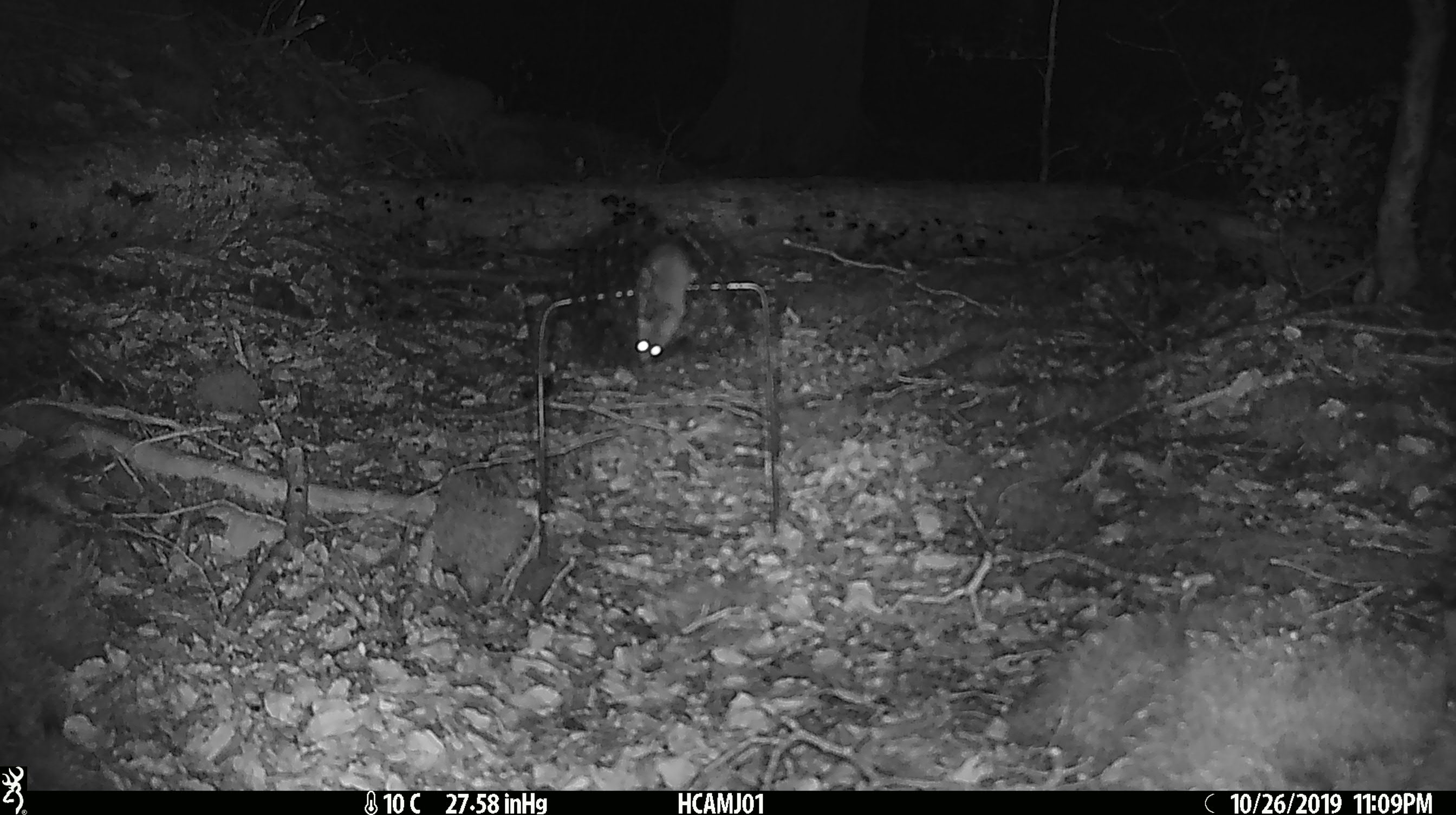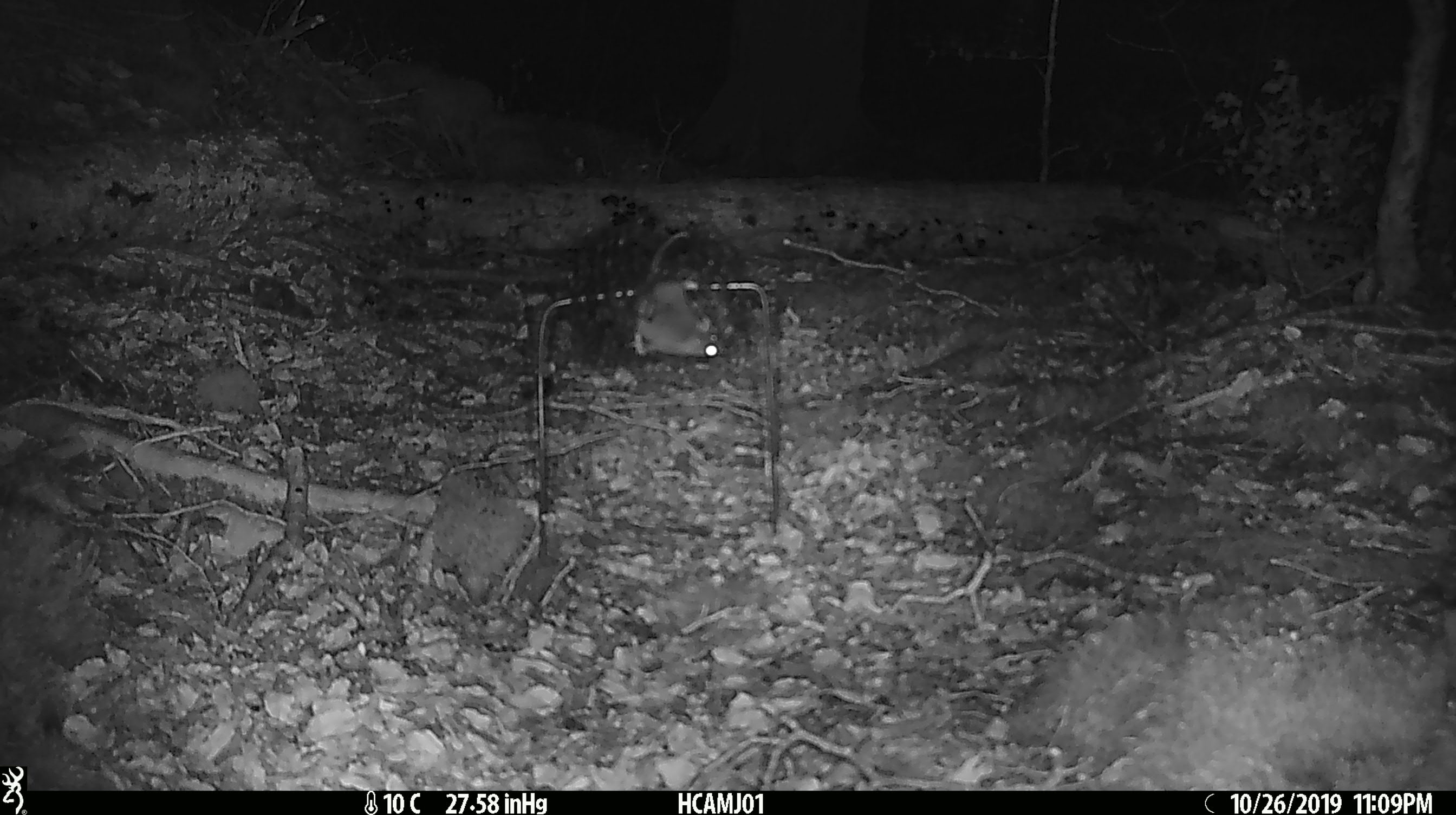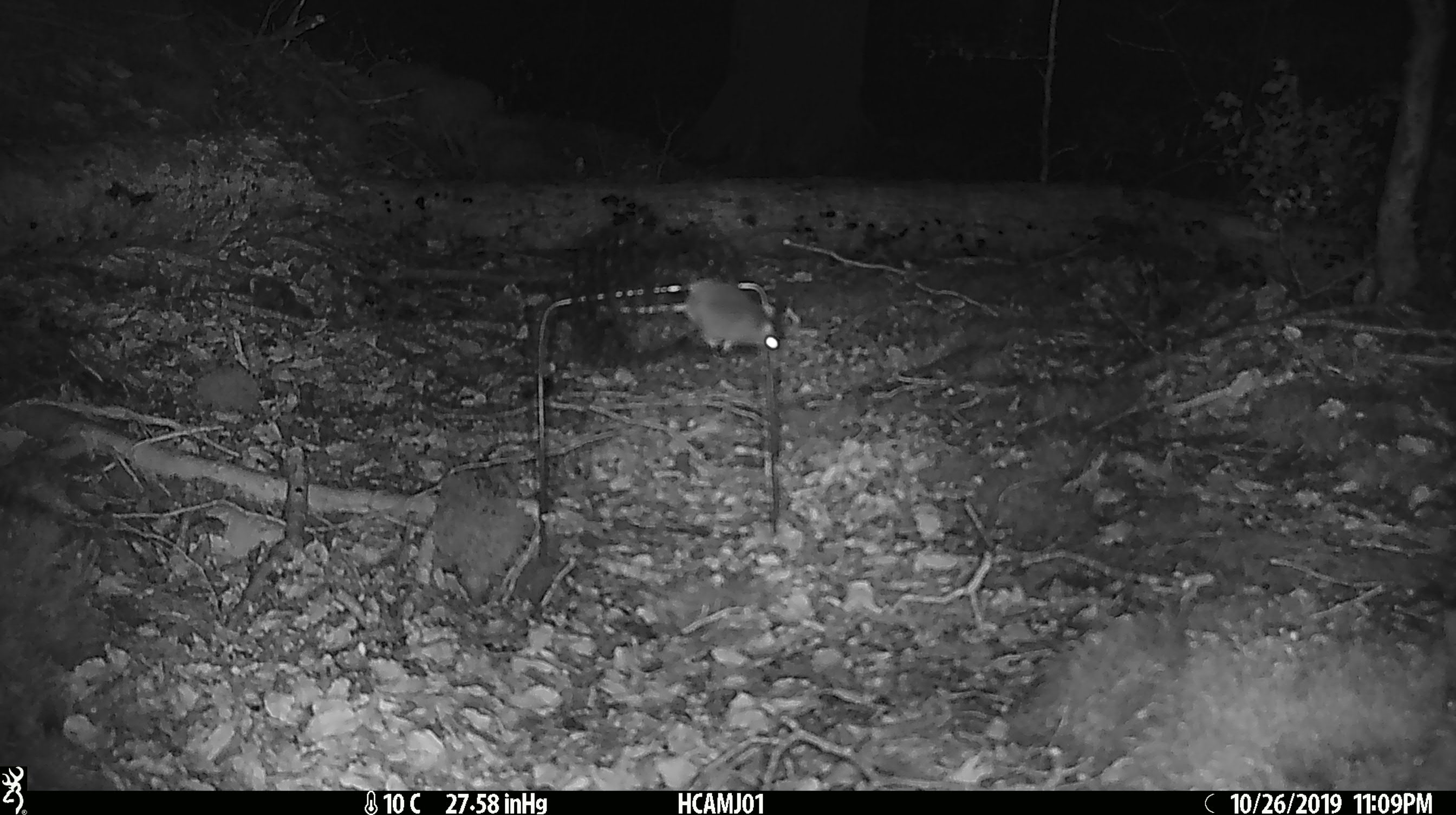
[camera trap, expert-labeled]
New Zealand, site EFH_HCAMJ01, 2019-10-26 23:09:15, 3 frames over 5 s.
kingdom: Animalia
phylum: Chordata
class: Mammalia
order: Rodentia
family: Muridae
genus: Mus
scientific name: Mus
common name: mouse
Mouse (Mus).